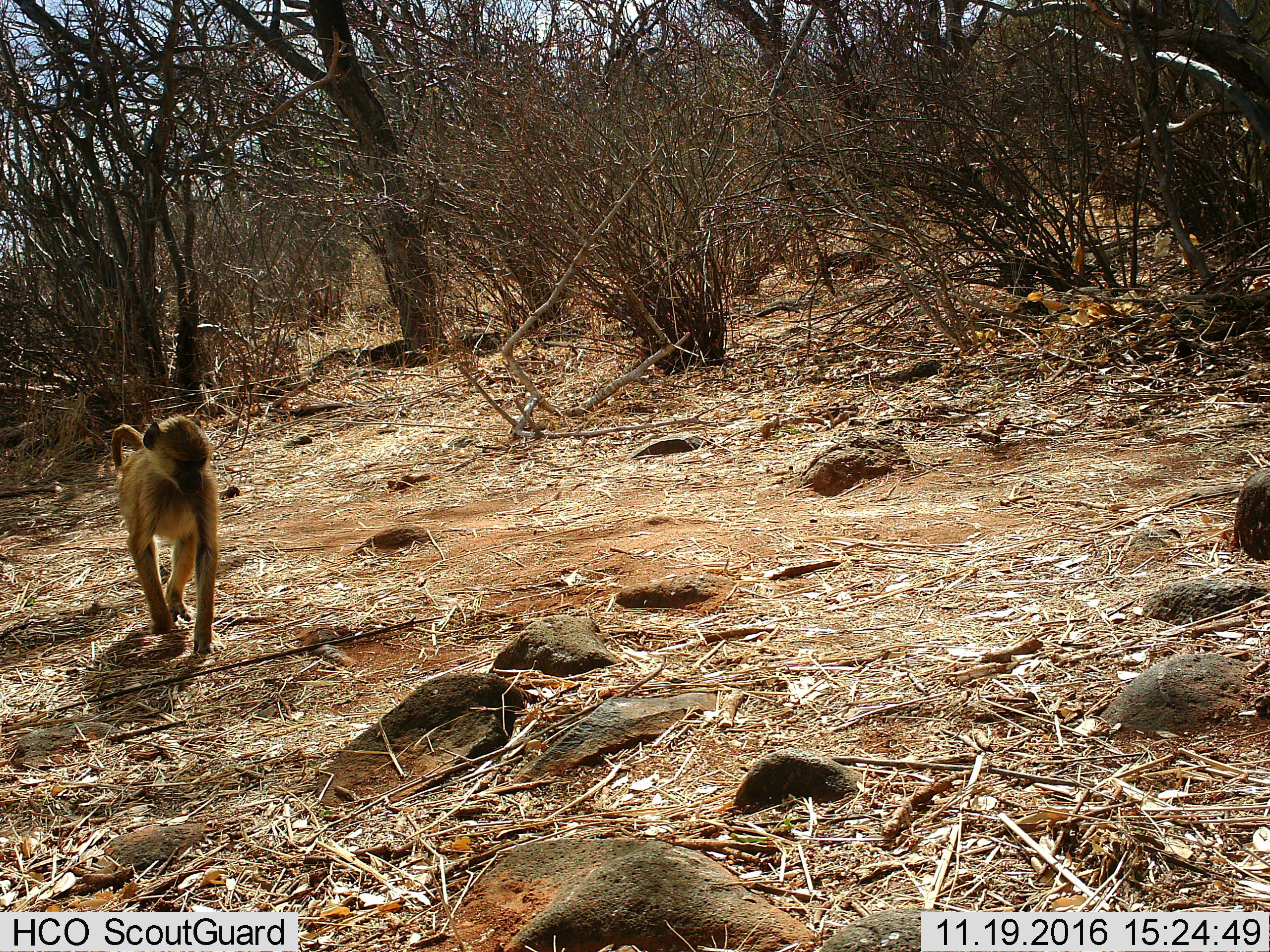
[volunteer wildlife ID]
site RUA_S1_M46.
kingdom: Animalia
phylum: Chordata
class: Mammalia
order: Primates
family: Cercopithecidae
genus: Papio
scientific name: Papio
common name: baboon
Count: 1.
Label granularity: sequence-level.